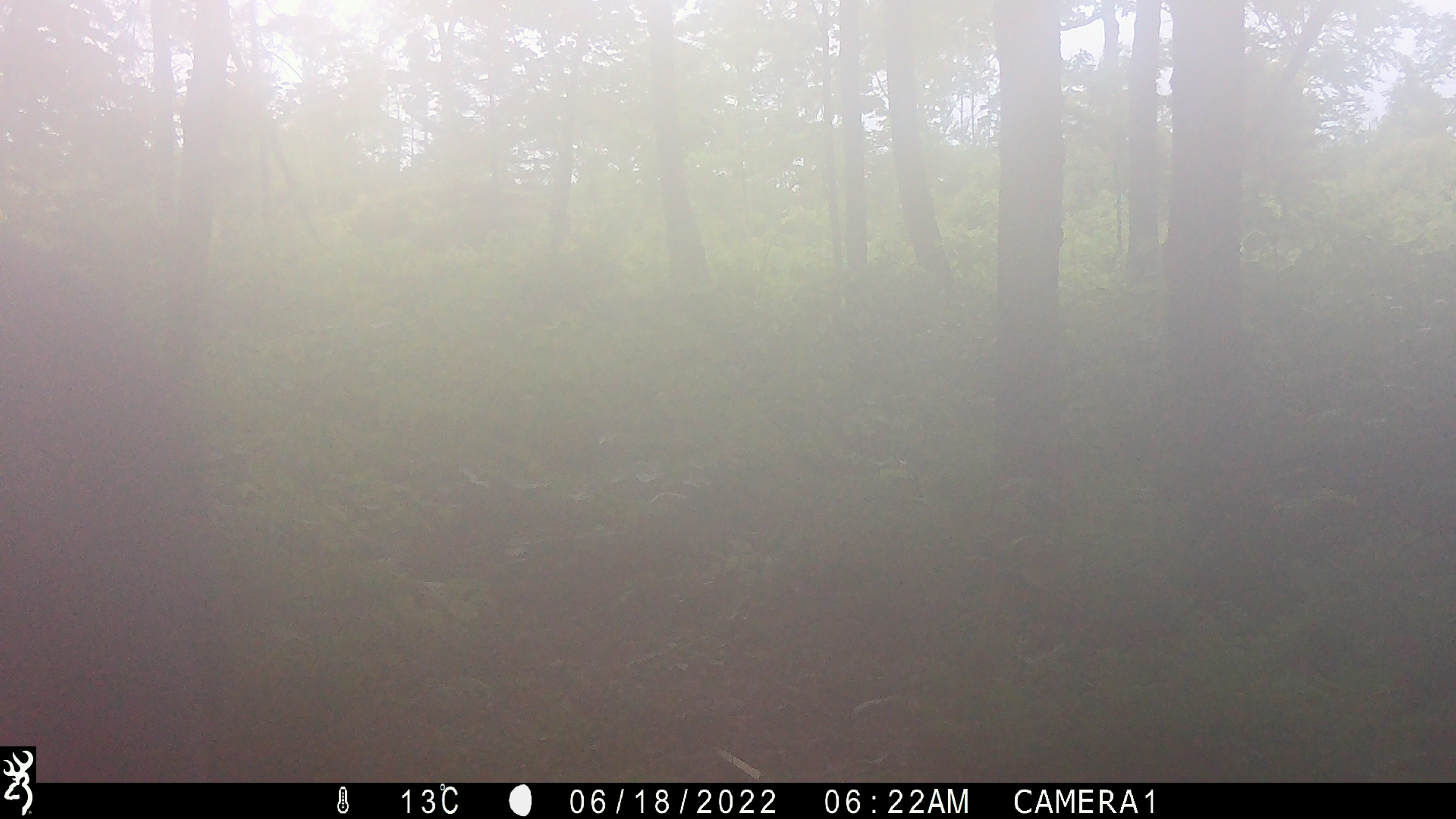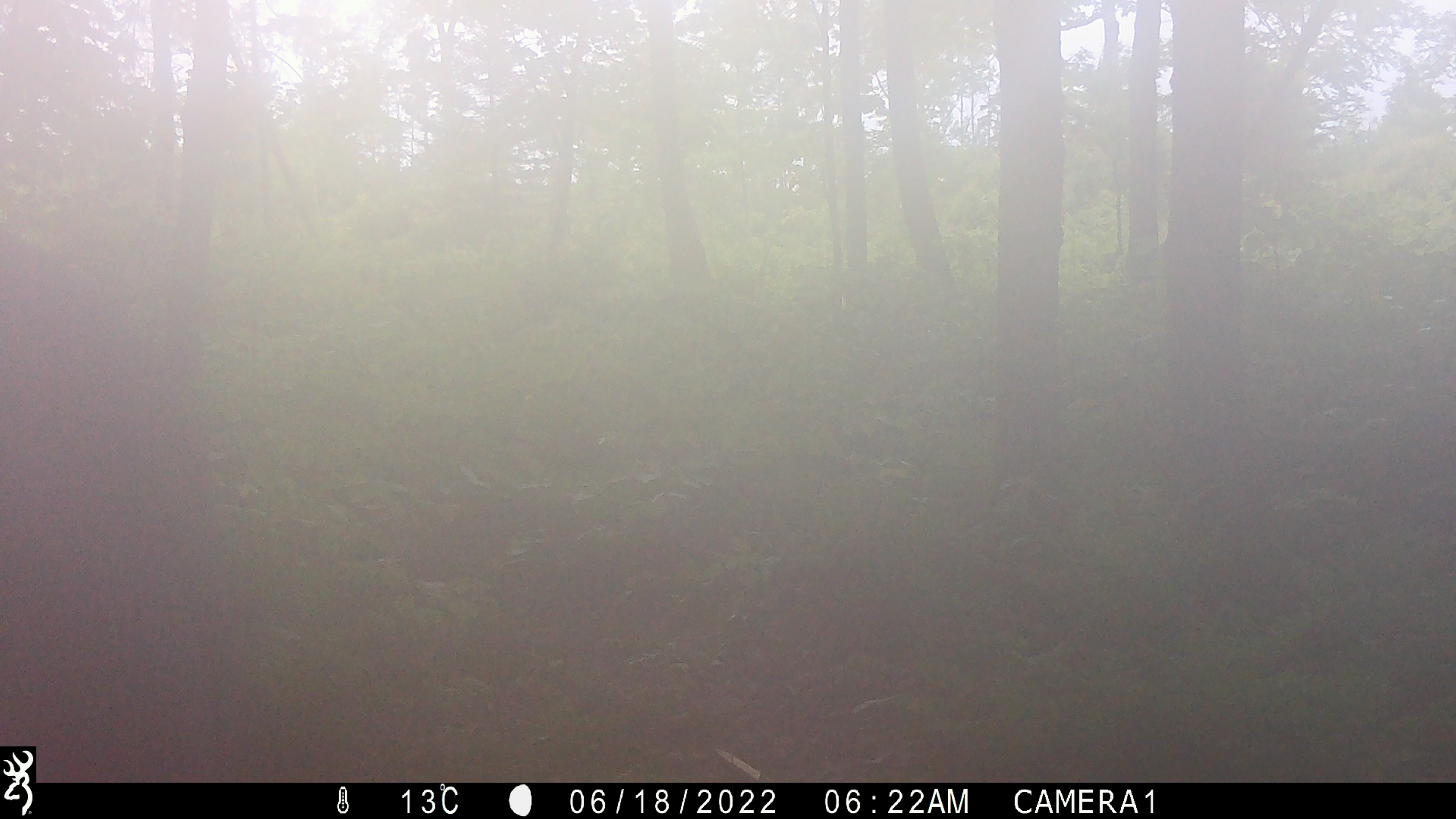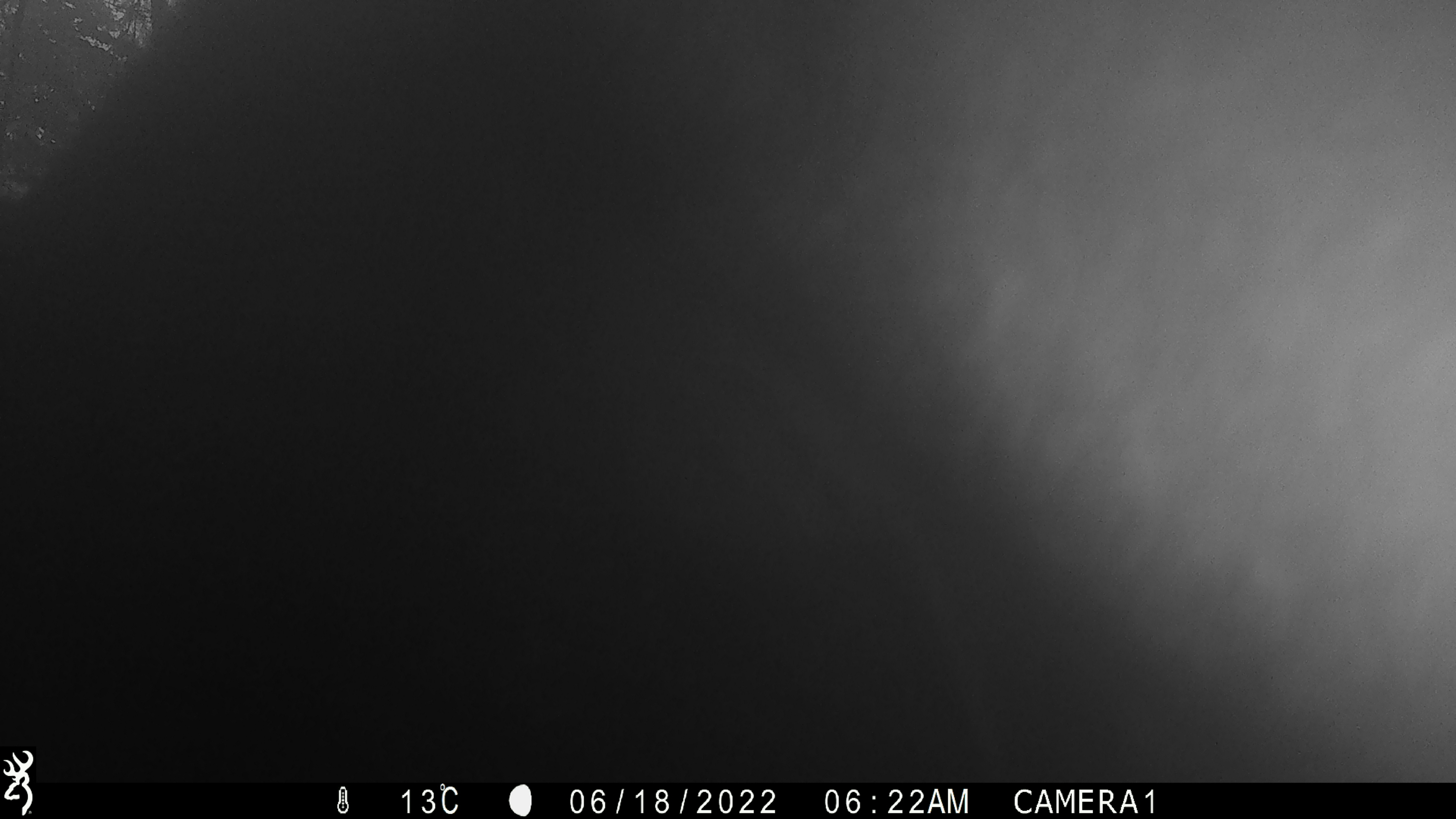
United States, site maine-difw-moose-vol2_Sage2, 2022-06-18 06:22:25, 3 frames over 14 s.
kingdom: Animalia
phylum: Chordata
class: Mammalia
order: Artiodactyla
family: Cervidae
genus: Alces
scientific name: Alces alces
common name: moose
Moose (Alces alces).